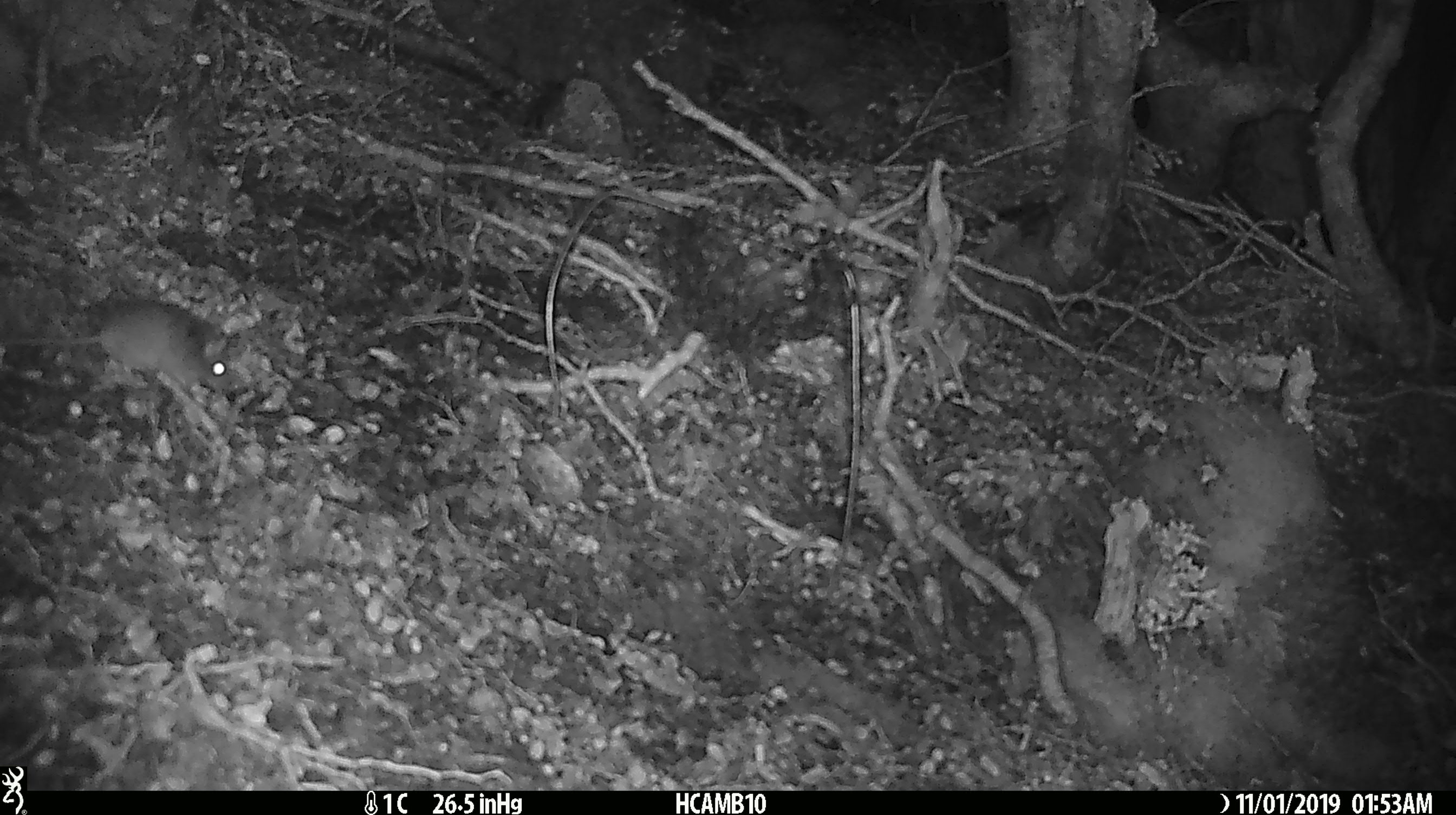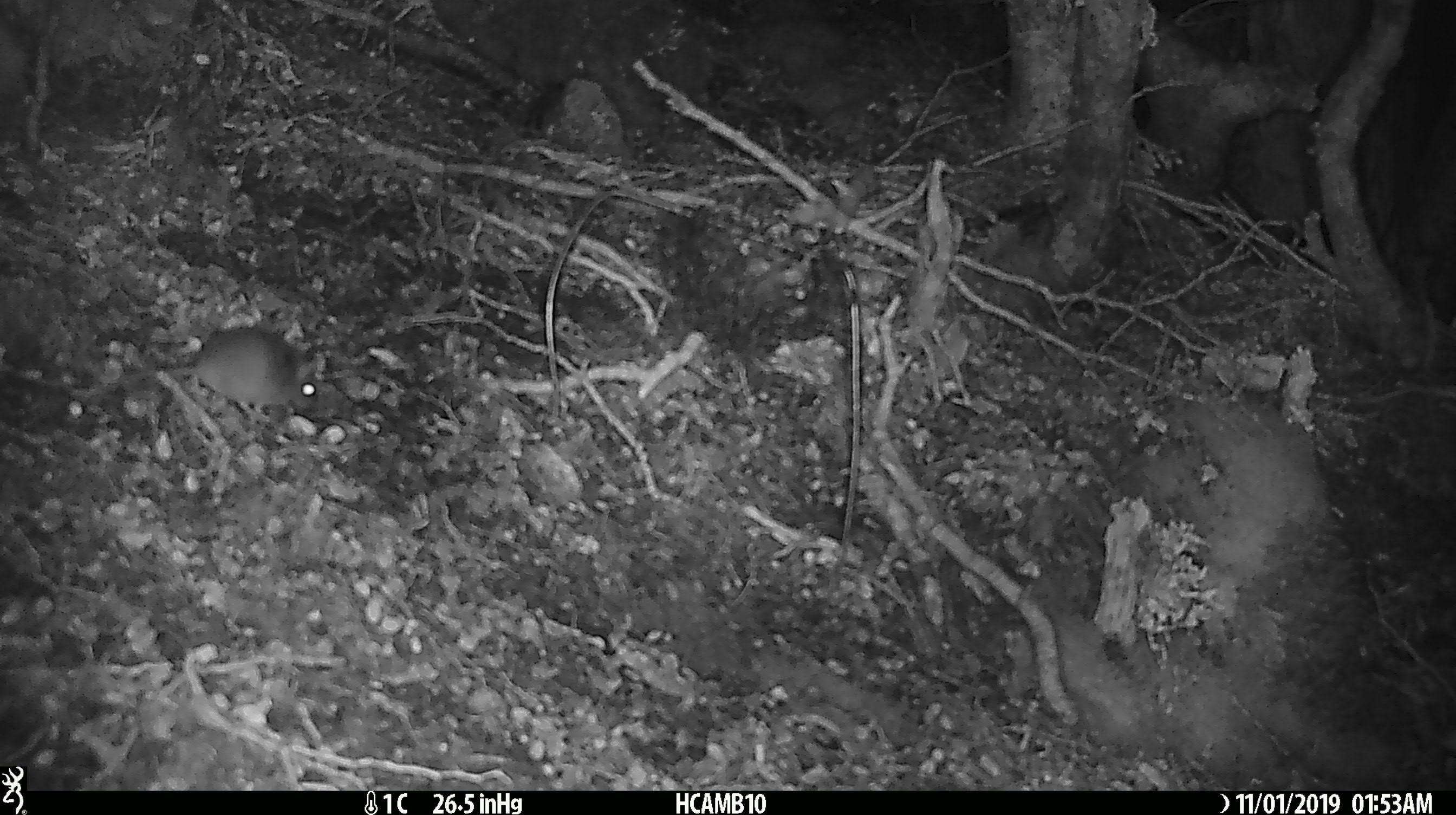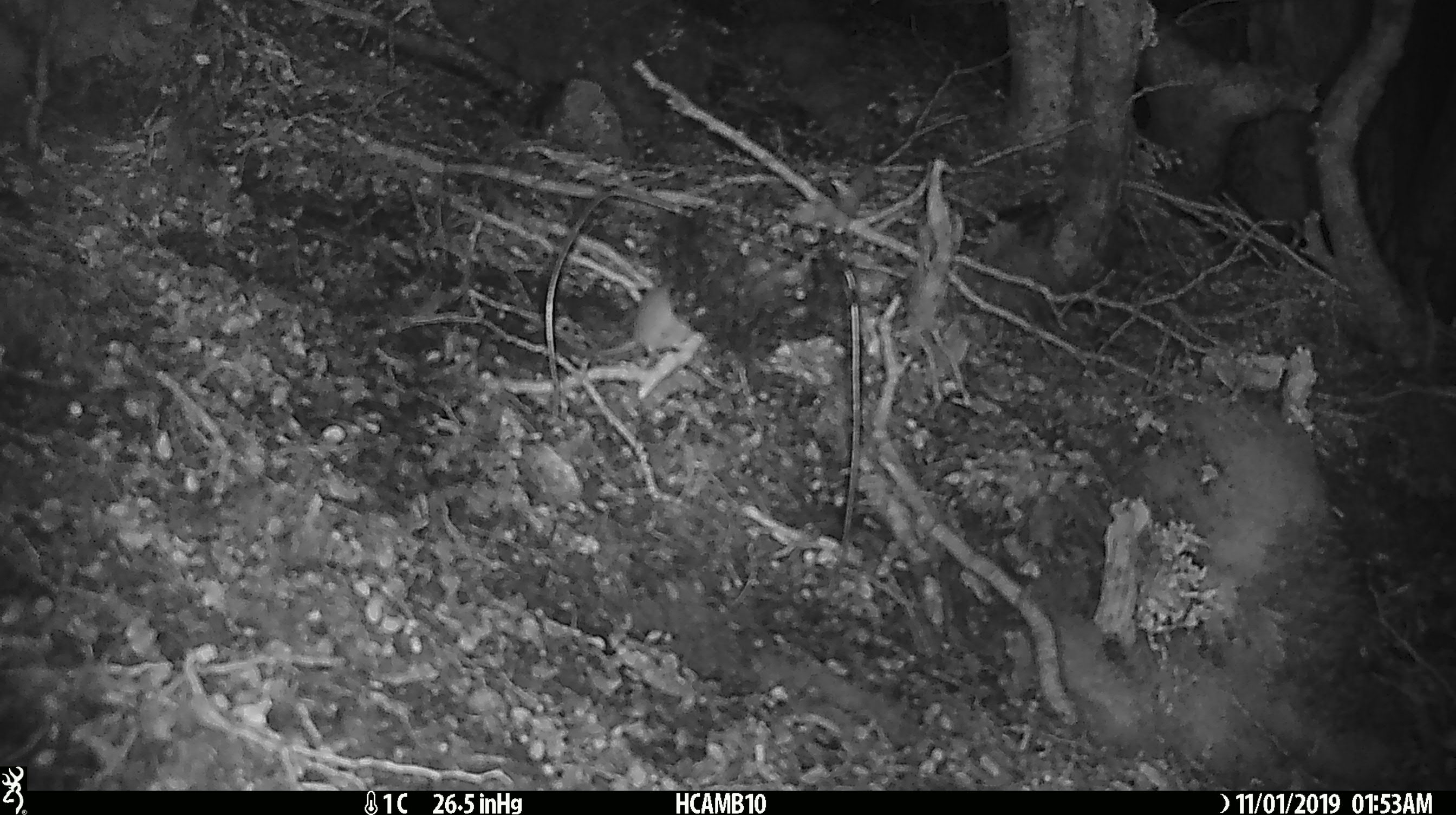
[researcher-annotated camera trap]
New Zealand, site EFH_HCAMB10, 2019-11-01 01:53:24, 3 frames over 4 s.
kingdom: Animalia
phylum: Chordata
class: Mammalia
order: Rodentia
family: Muridae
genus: Mus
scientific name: Mus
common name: mouse